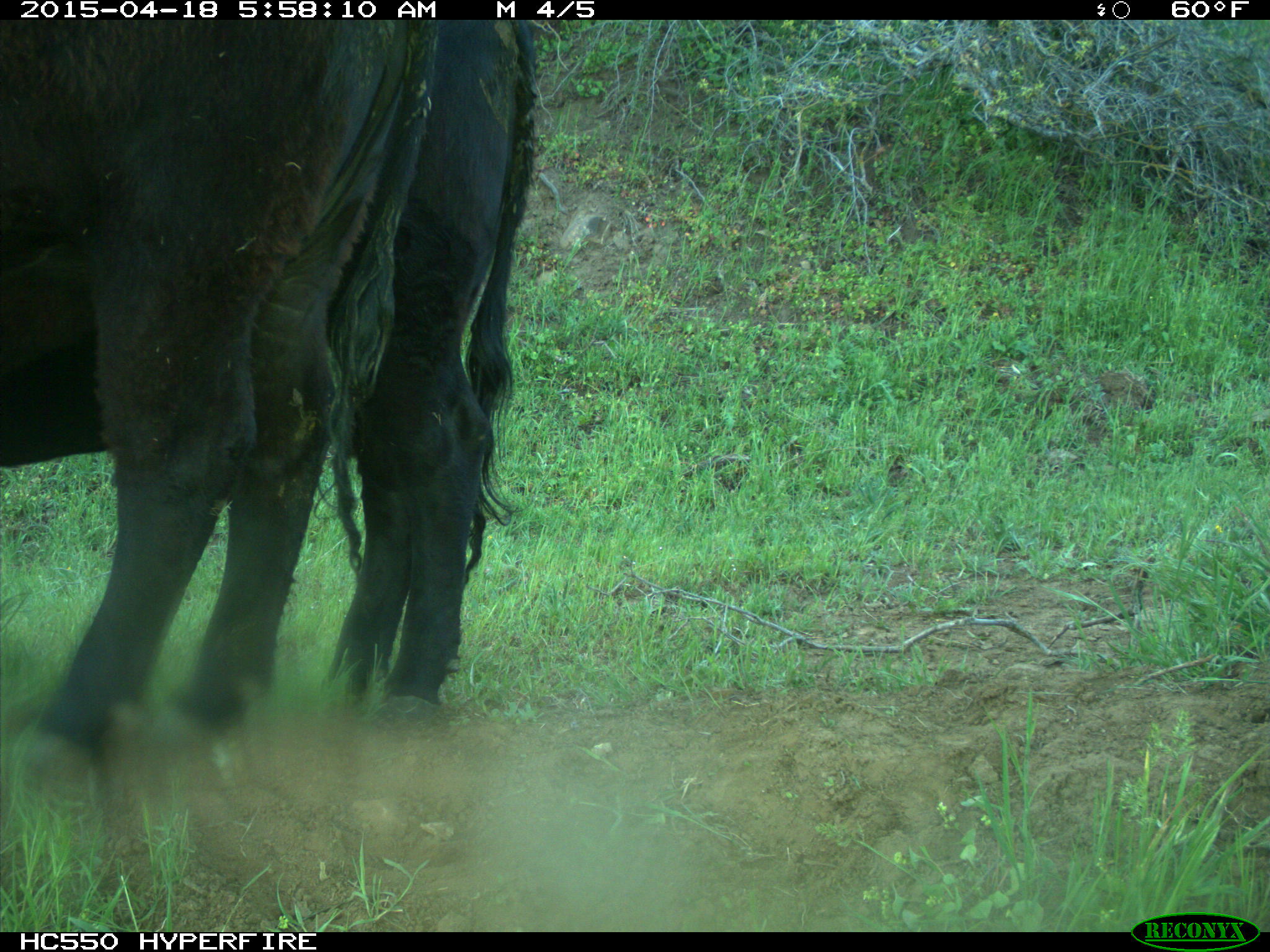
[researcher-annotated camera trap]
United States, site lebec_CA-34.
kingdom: Animalia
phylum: Chordata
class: Mammalia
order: Artiodactyla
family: Bovidae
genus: Bos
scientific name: Bos taurus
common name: domestic cow